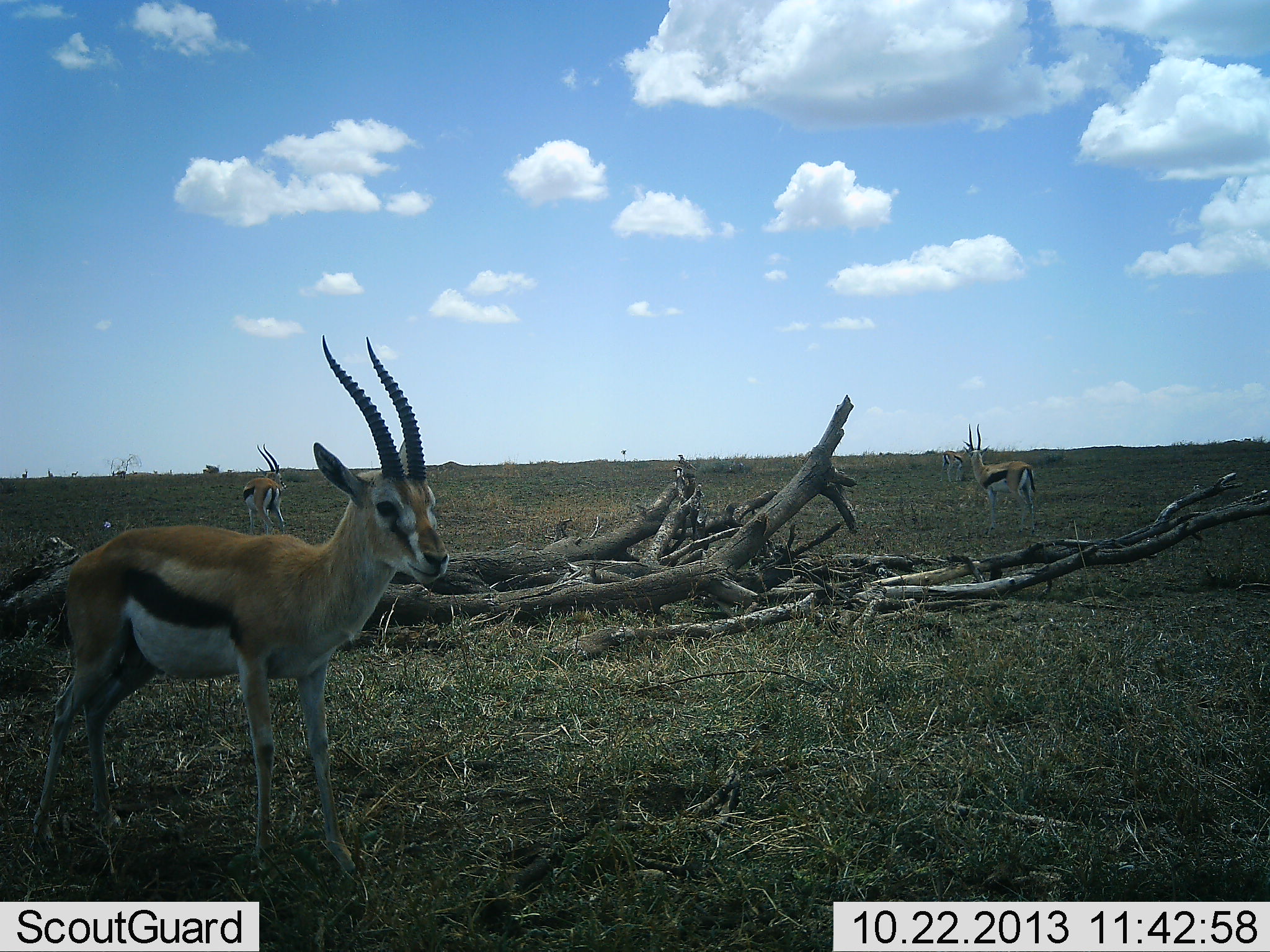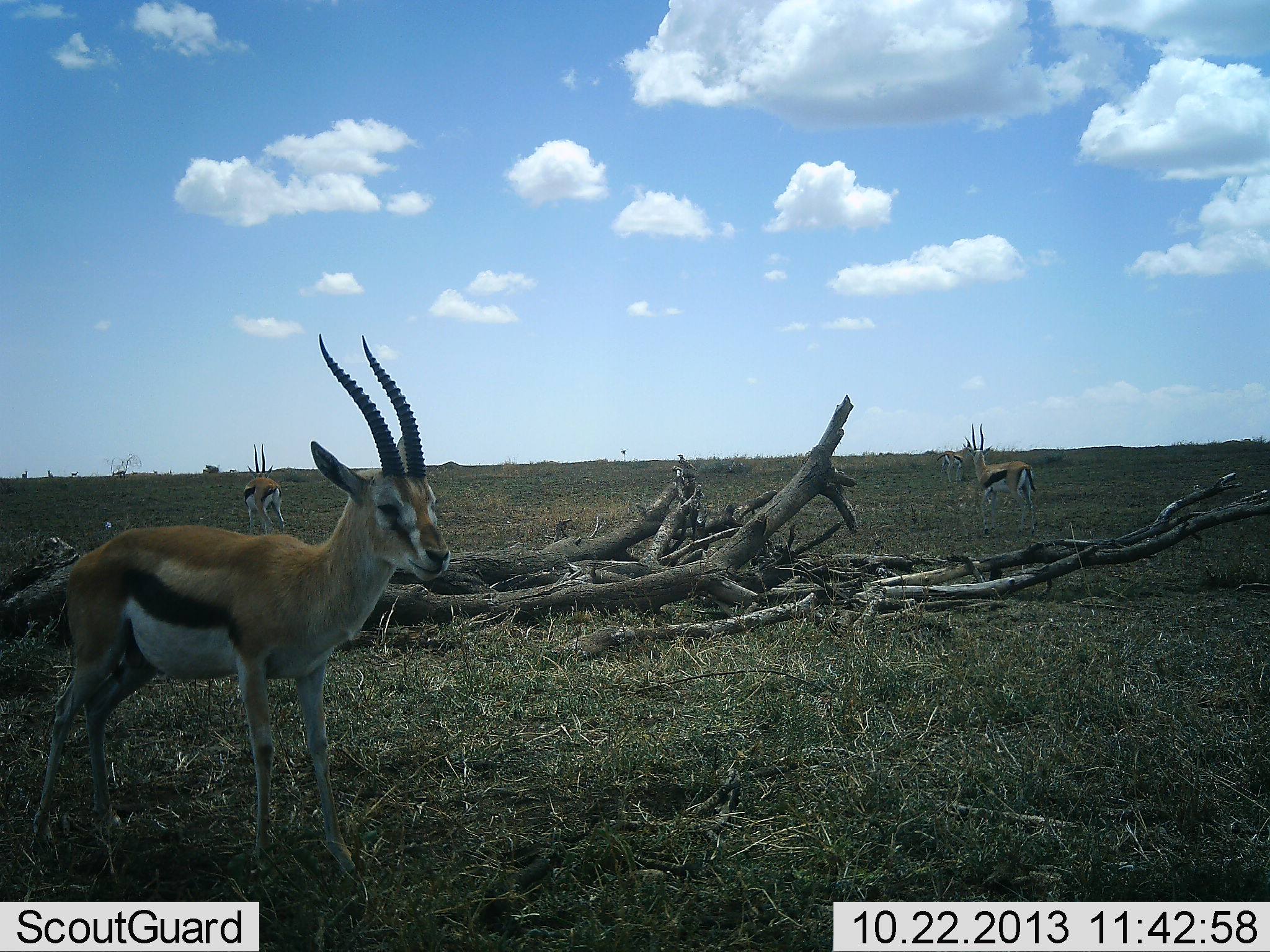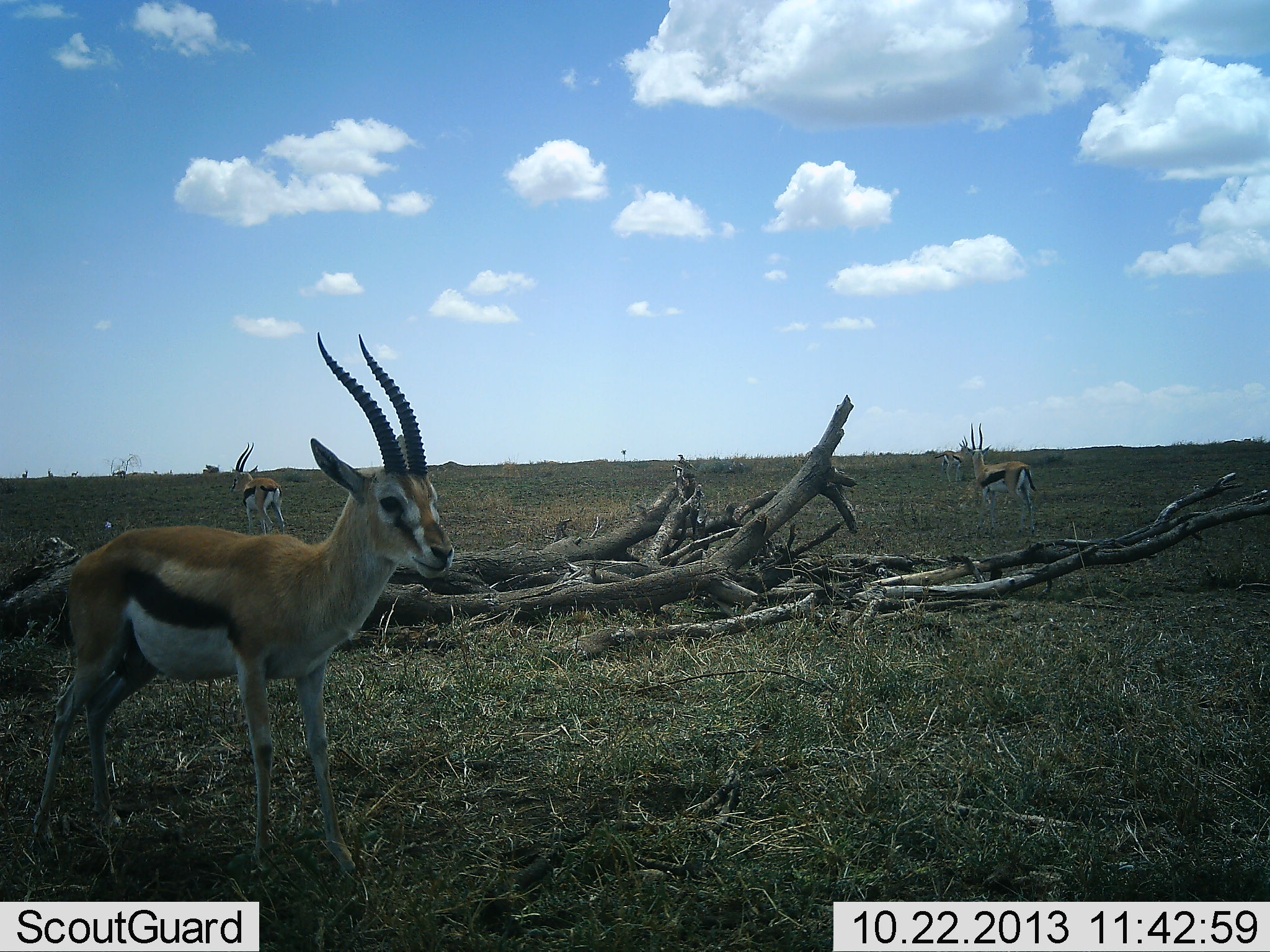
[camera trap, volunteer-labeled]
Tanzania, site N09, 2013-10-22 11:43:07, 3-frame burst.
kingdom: Animalia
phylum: Chordata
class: Mammalia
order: Artiodactyla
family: Bovidae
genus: Eudorcas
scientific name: Eudorcas thomsonii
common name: thomson's gazelle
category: gazellethomsons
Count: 4.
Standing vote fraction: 100%.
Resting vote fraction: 0%.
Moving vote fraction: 7%.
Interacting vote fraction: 0%.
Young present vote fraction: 0%.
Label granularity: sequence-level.